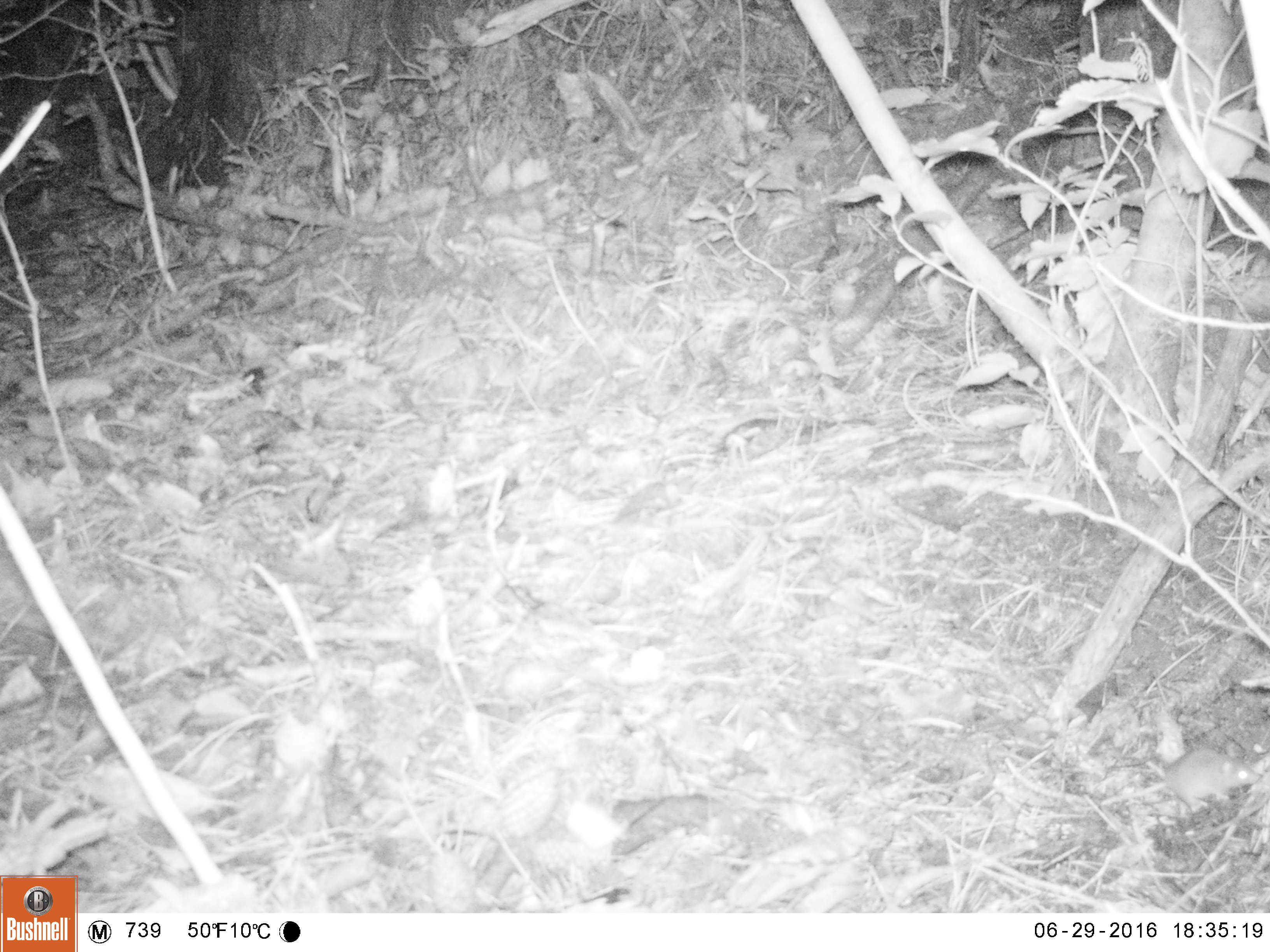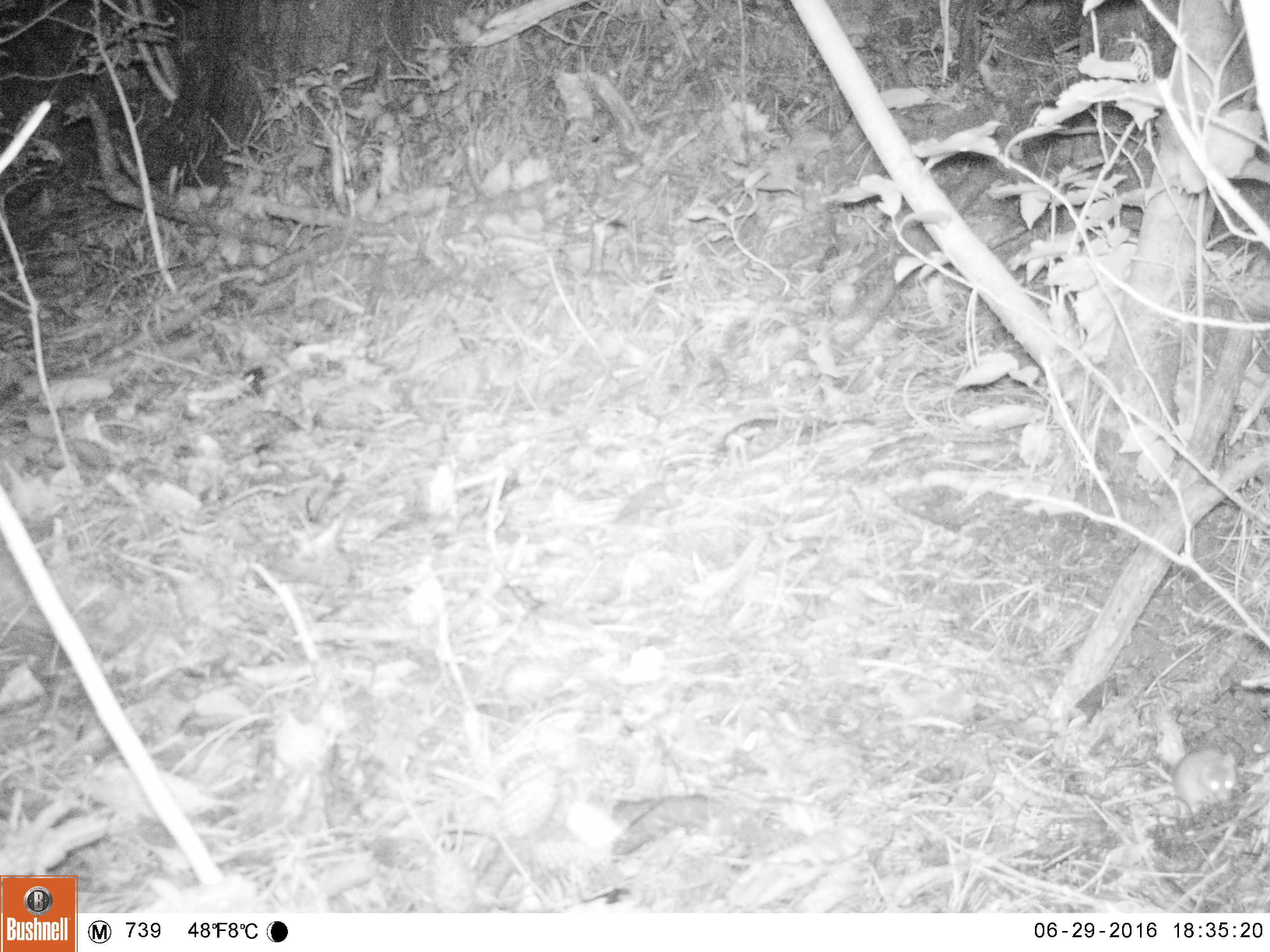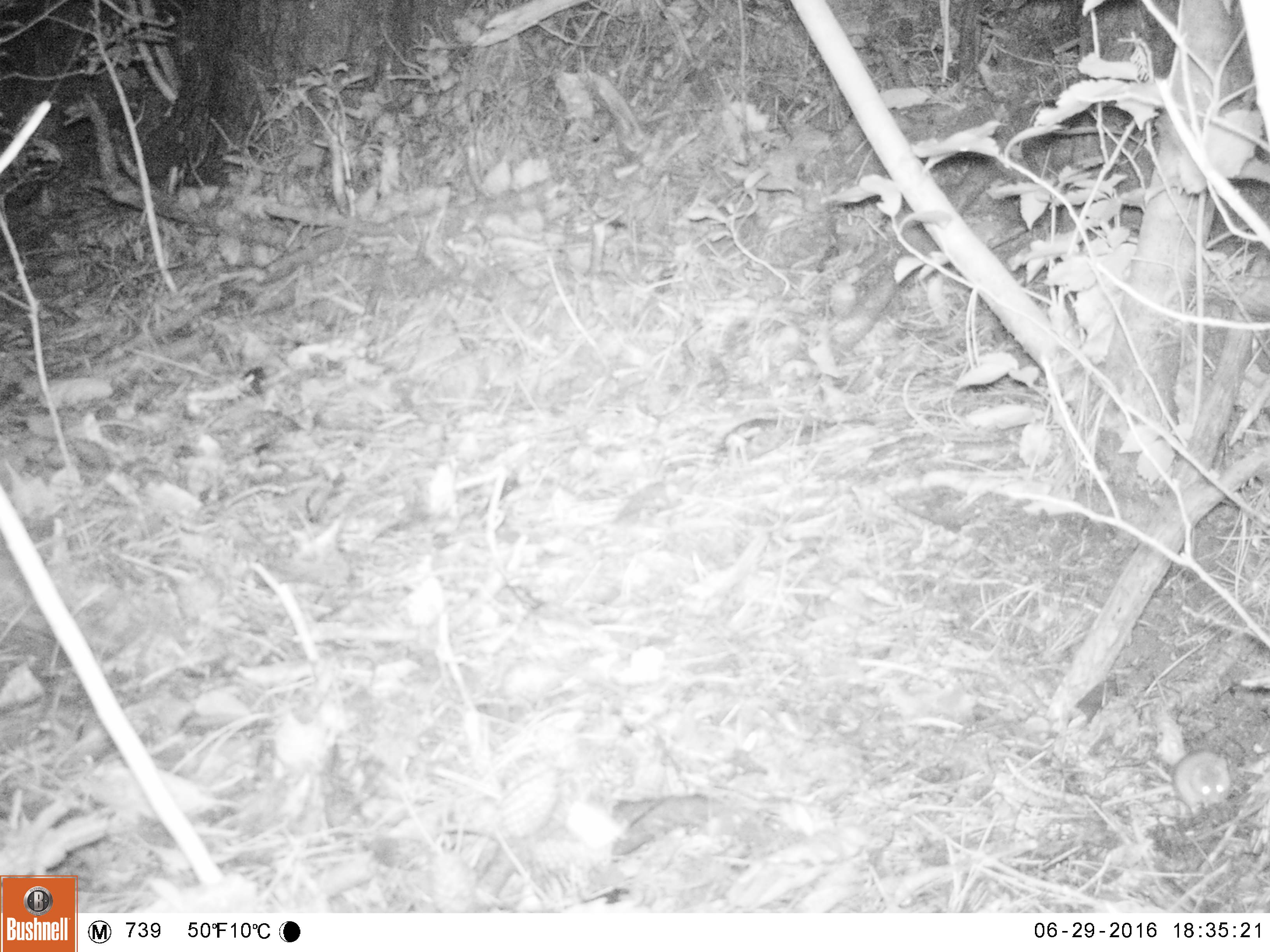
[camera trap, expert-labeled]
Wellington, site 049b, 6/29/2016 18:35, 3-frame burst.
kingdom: Animalia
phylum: Chordata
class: Mammalia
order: Rodentia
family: Muridae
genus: Mus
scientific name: Mus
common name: mouse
Mouse (Mus).